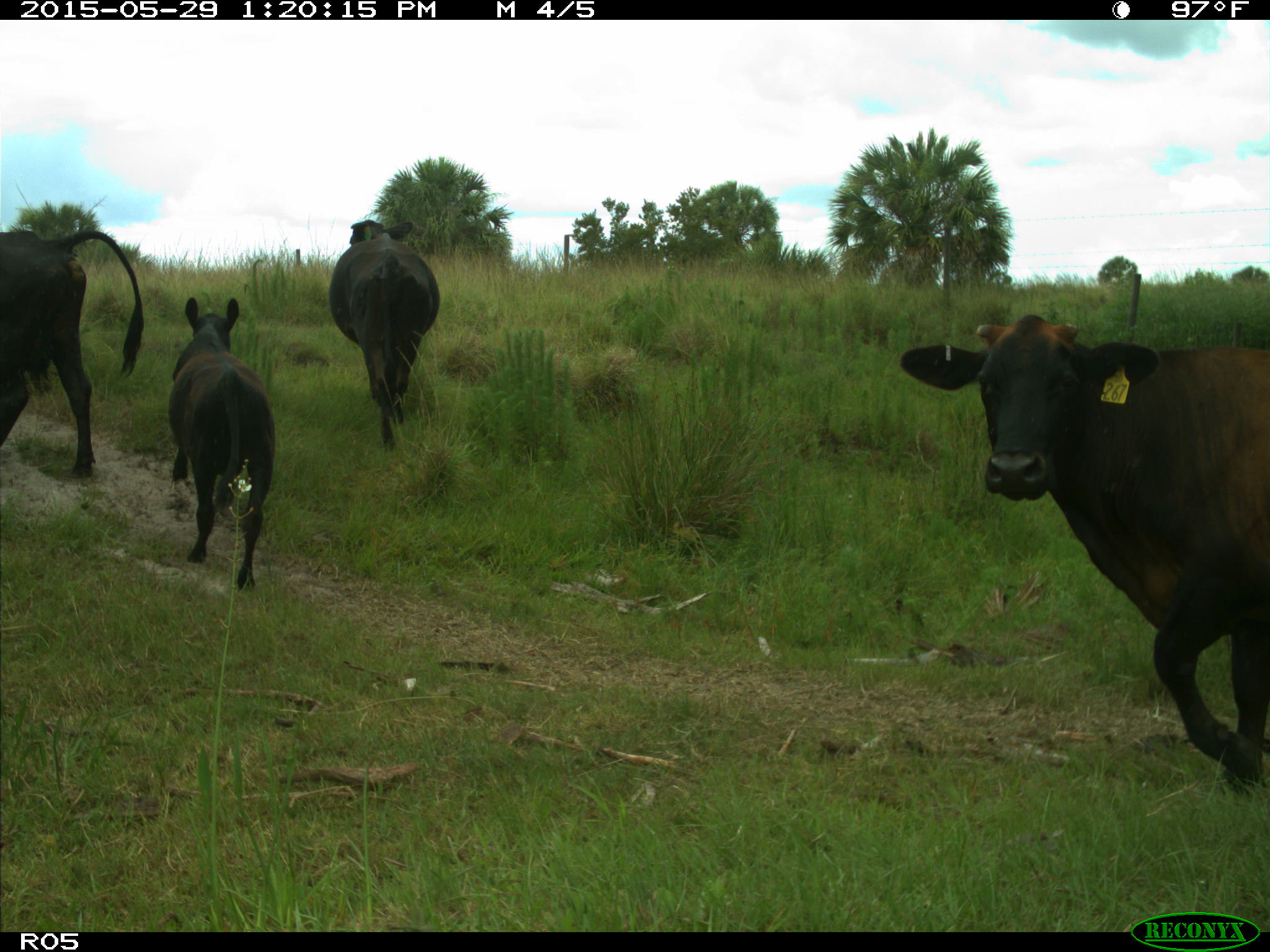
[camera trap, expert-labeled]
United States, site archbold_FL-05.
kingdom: Animalia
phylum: Chordata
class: Mammalia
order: Artiodactyla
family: Bovidae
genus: Bos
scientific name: Bos taurus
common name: domestic cow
Bos taurus (domestic cow).